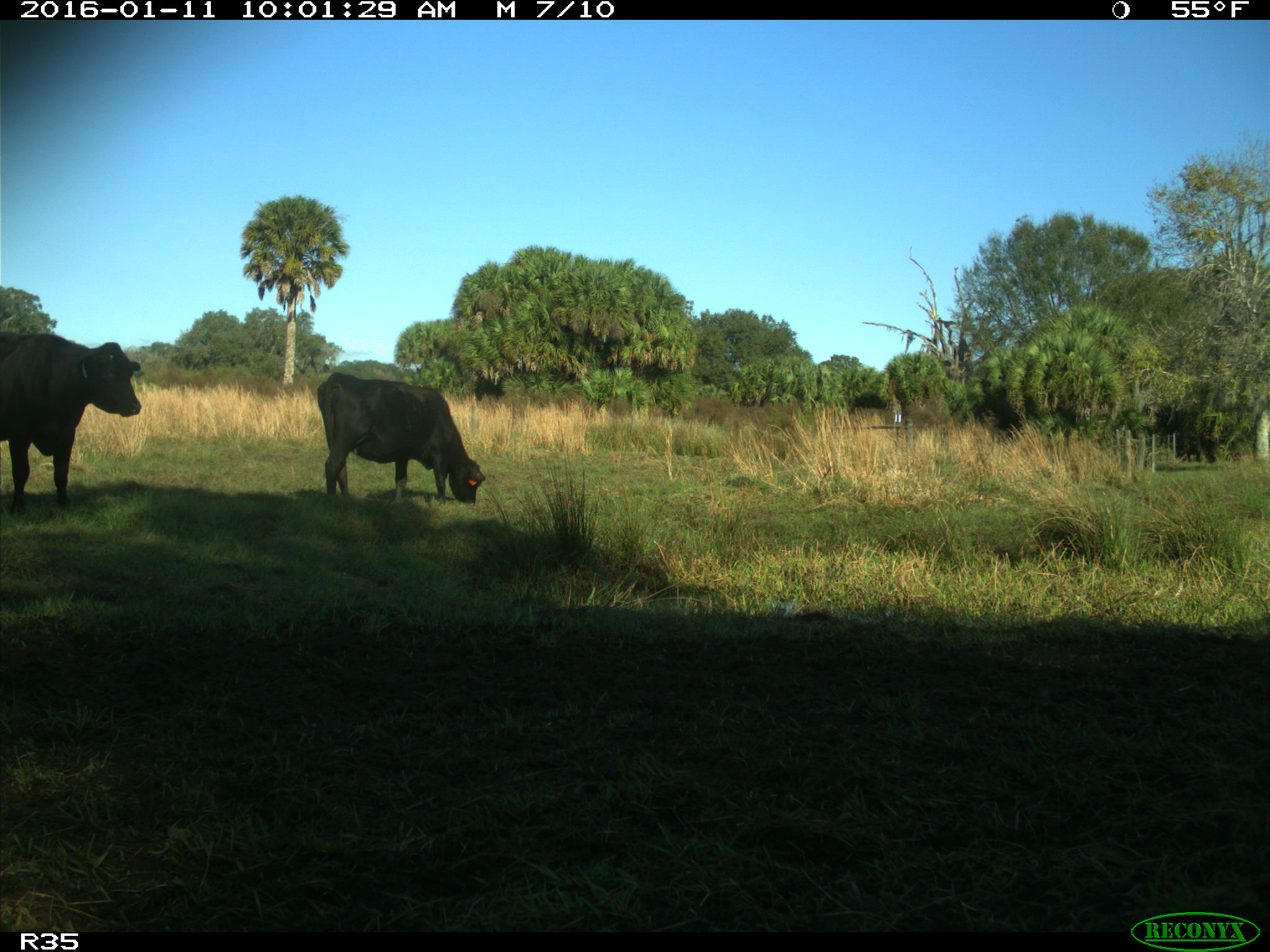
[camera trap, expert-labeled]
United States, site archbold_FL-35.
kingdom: Animalia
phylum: Chordata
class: Mammalia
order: Artiodactyla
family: Bovidae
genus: Bos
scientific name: Bos taurus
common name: domestic cow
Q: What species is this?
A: Bos taurus (domestic cow).